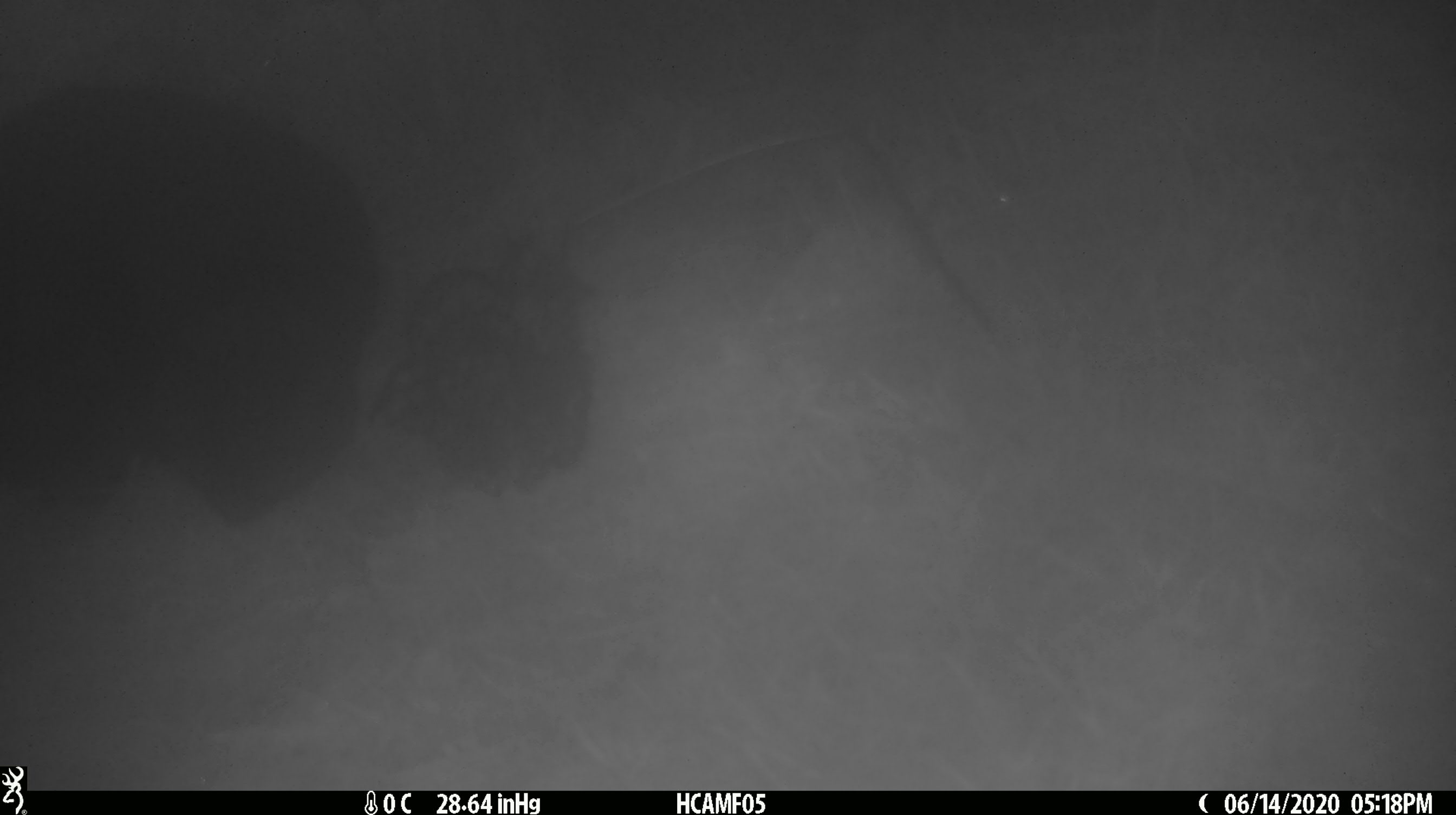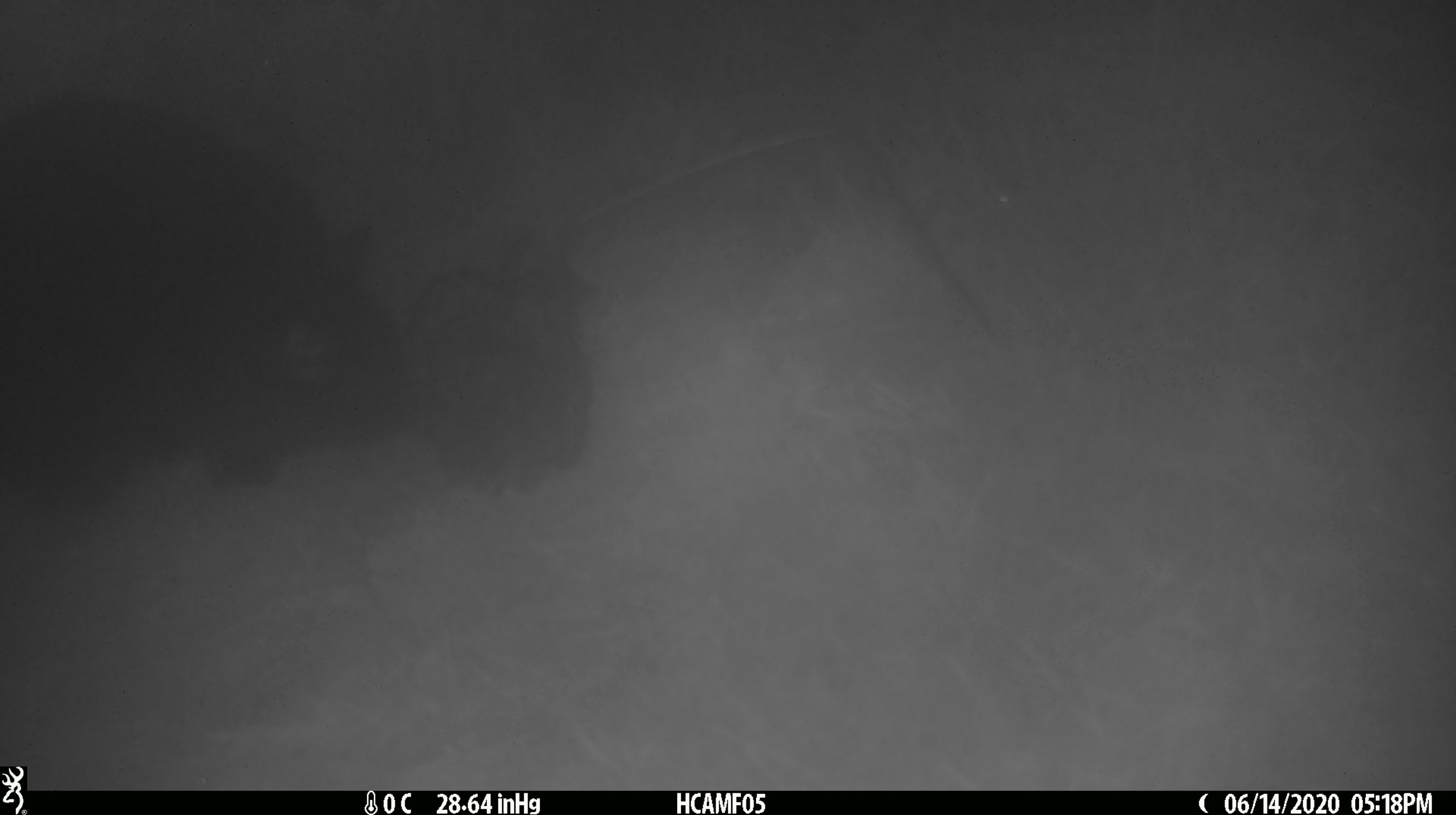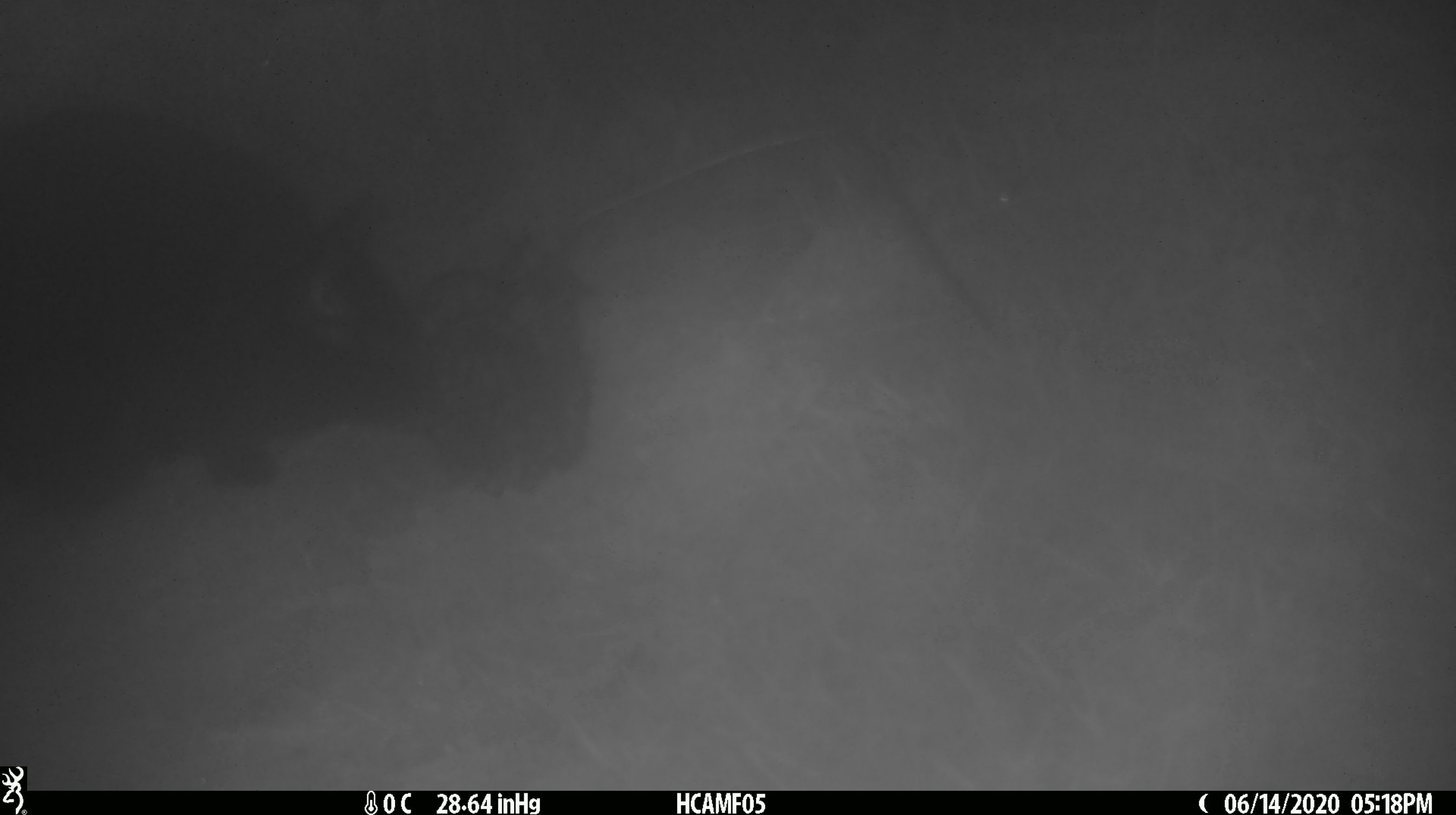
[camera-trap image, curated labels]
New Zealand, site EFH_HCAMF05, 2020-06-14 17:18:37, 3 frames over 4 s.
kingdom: Animalia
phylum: Chordata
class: Mammalia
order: Carnivora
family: Felidae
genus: Felis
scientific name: Felis catus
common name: domestic cat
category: cat